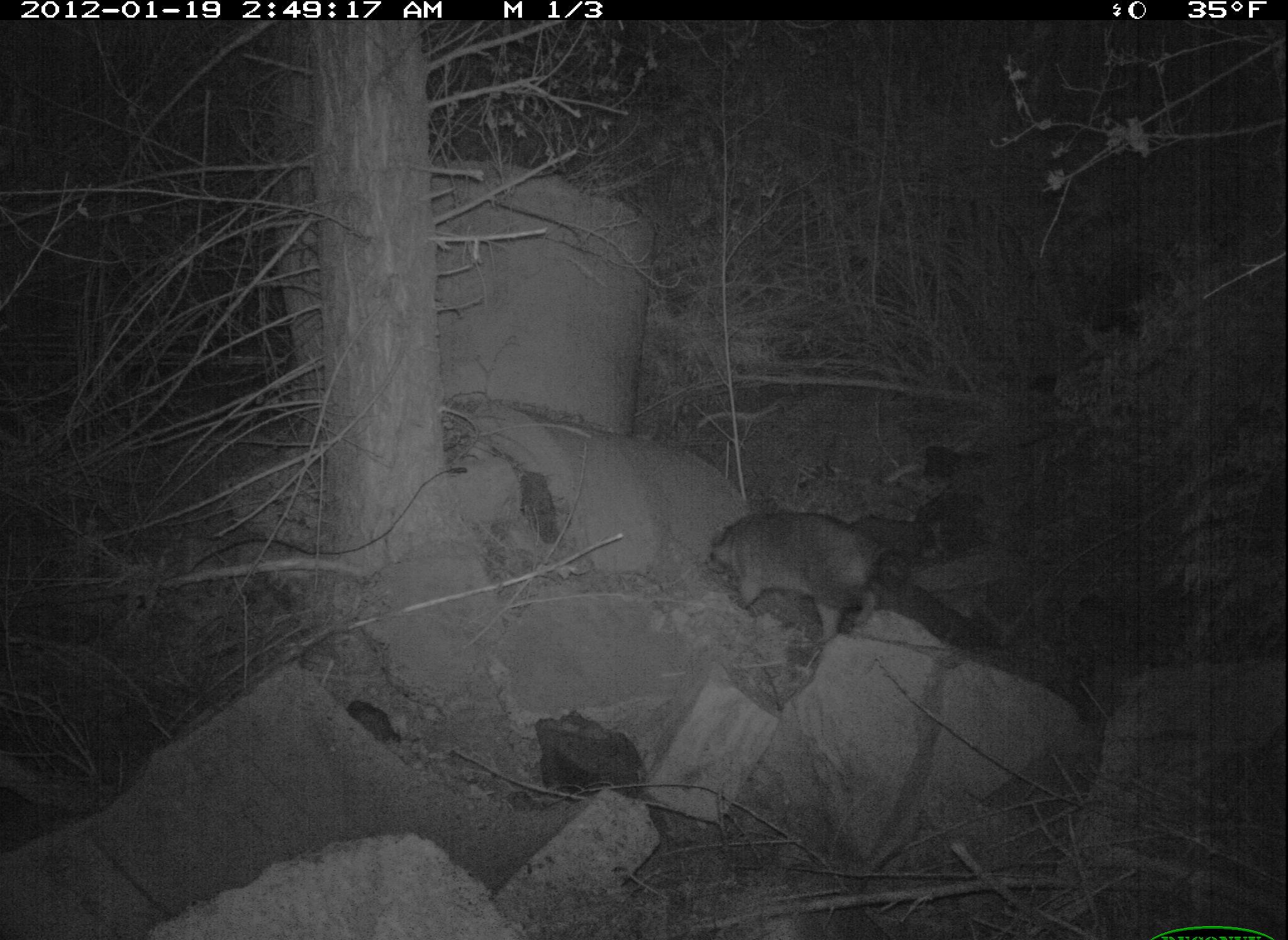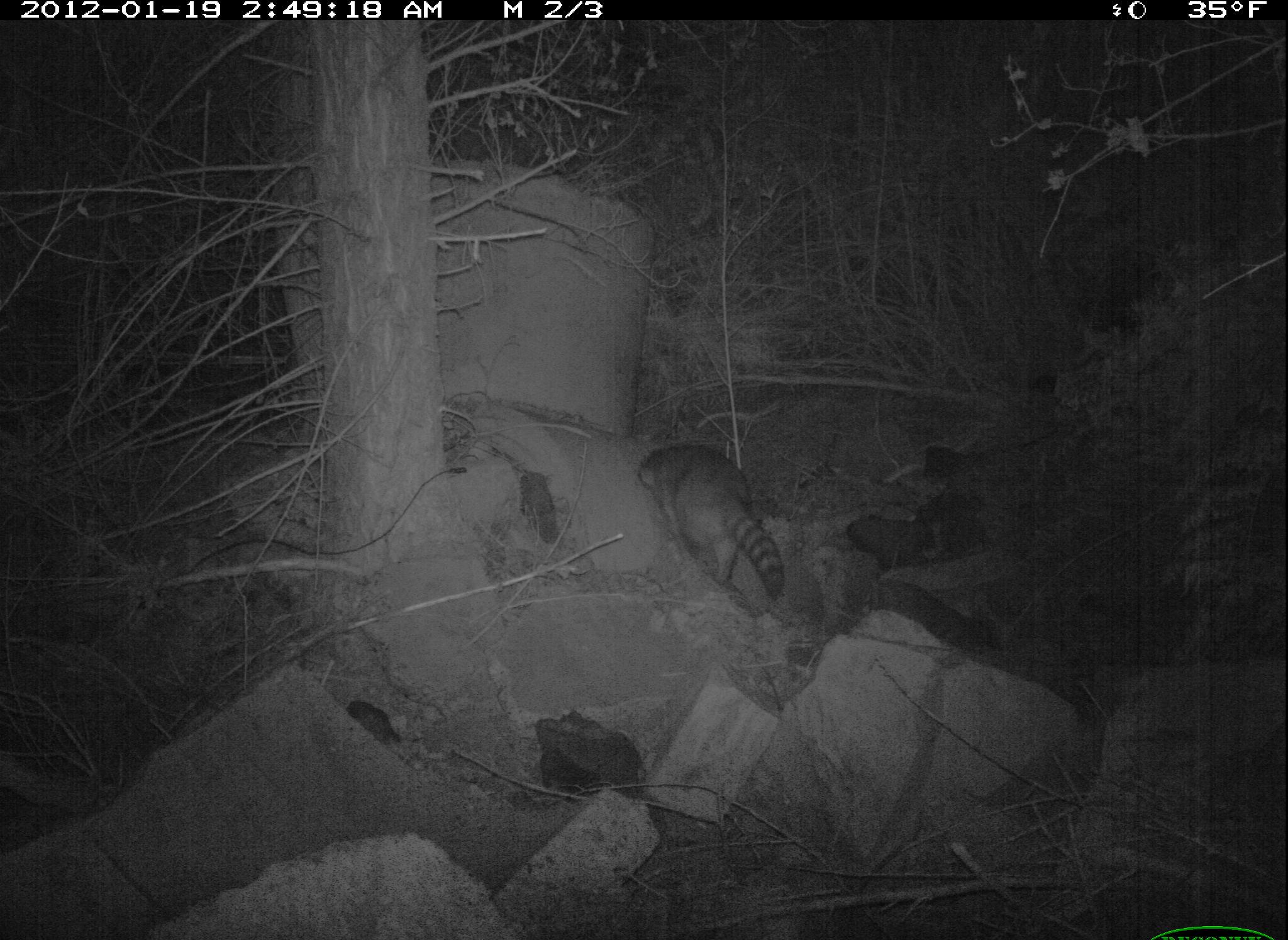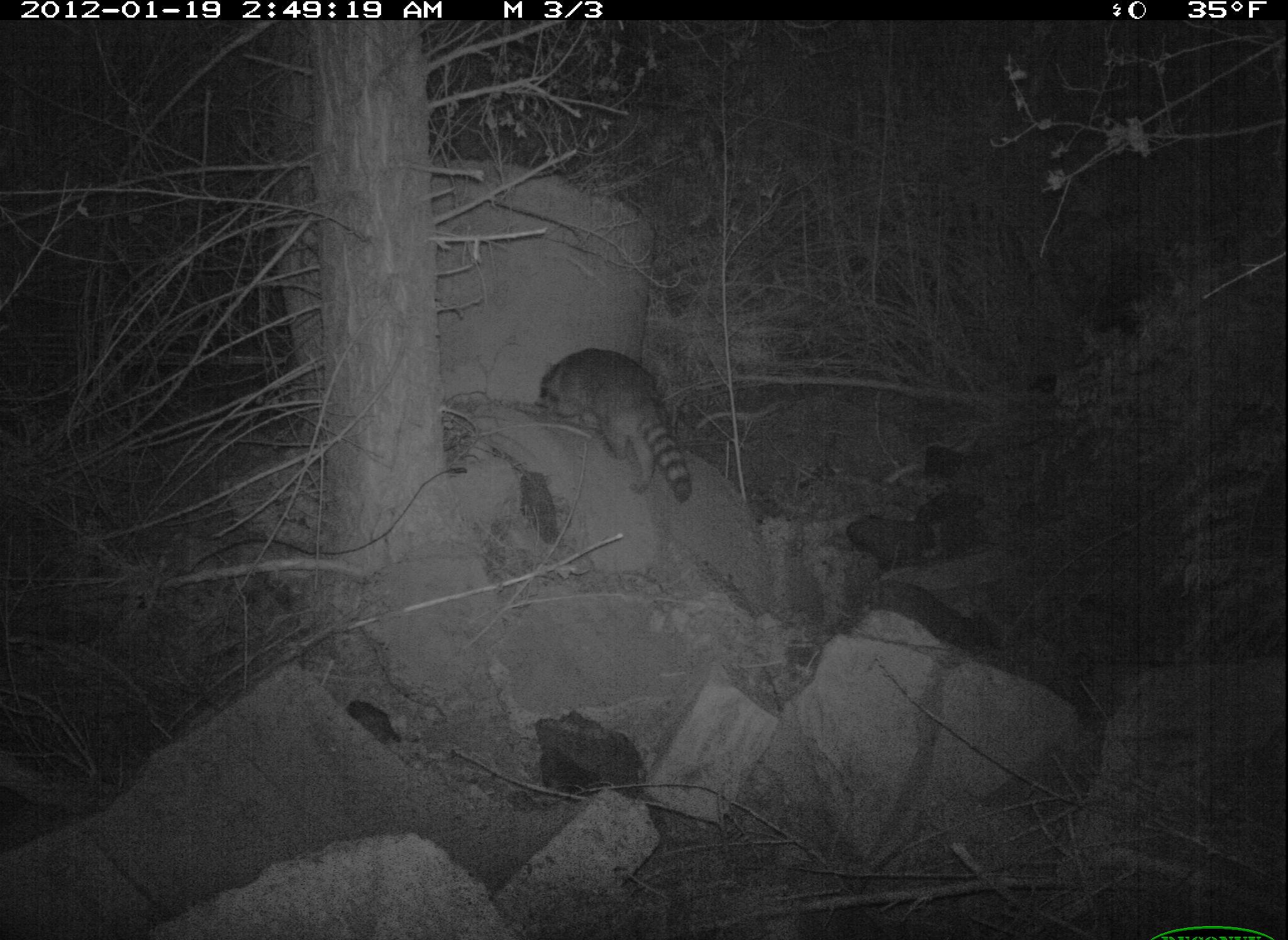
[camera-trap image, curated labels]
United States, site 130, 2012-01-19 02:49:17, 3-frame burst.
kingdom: Animalia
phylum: Chordata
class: Mammalia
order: Carnivora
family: Procyonidae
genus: Procyon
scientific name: Procyon lotor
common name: raccoon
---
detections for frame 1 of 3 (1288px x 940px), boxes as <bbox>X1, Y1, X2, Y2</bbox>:
raccoon: <bbox>684, 486, 945, 643</bbox>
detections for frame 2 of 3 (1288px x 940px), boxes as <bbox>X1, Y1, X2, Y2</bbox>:
raccoon: <bbox>625, 416, 808, 644</bbox>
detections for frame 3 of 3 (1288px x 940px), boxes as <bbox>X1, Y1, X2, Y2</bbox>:
raccoon: <bbox>531, 340, 699, 517</bbox>